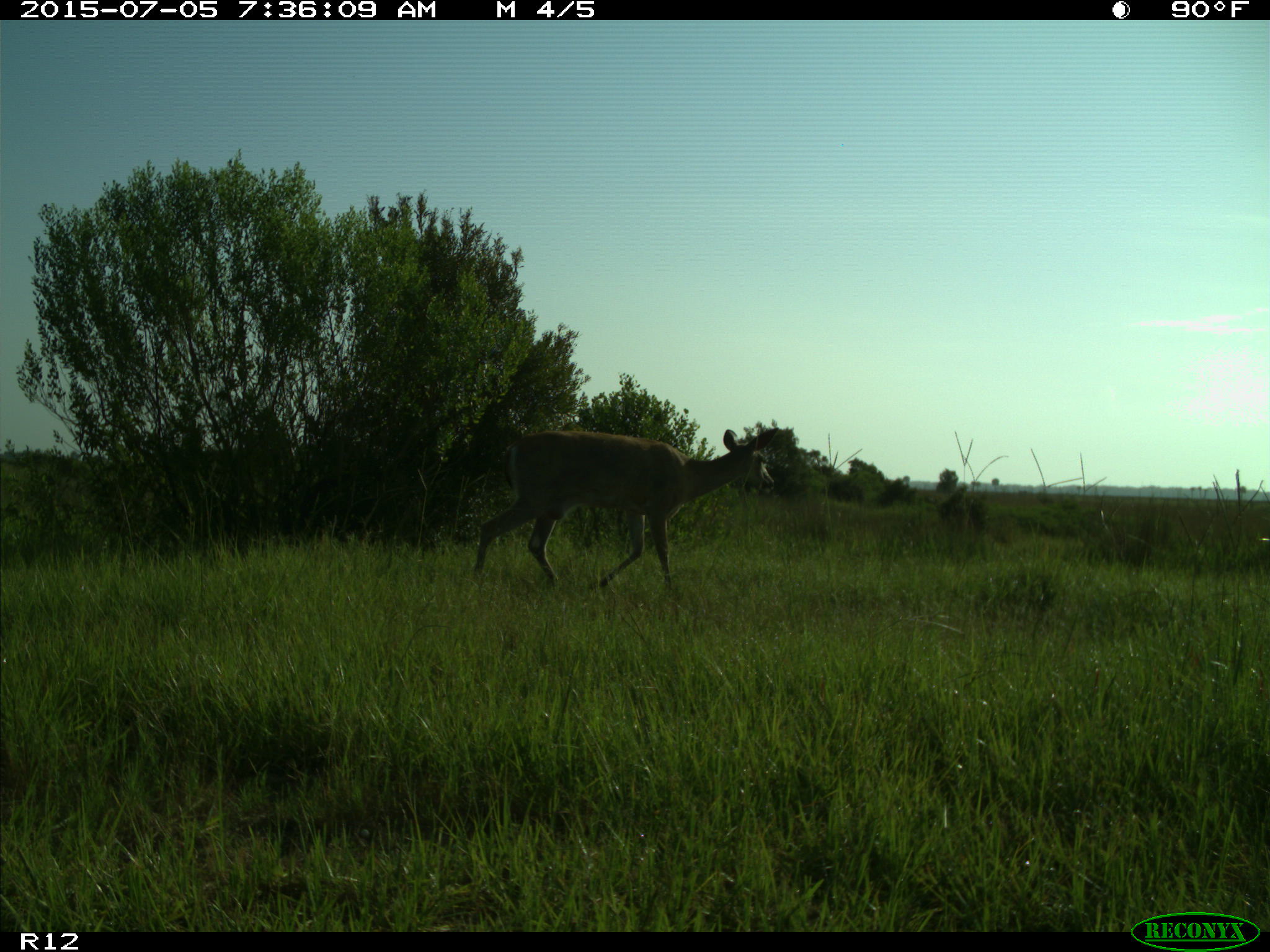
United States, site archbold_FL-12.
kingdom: Animalia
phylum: Chordata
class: Mammalia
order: Artiodactyla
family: Cervidae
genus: Odocoileus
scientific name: Odocoileus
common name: deer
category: unidentified deer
Unidentified deer (deer) (Odocoileus).